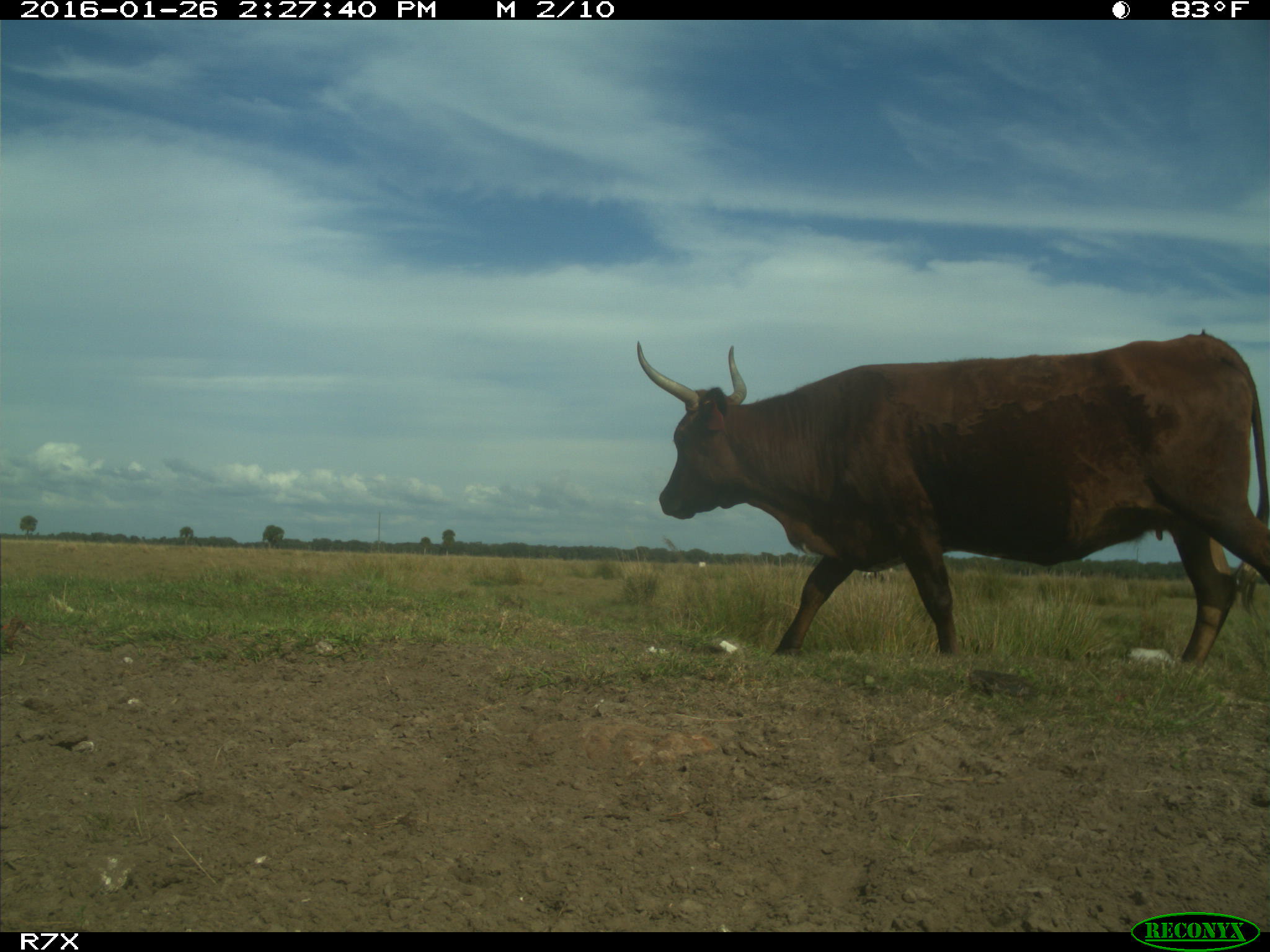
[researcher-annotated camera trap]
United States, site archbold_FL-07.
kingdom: Animalia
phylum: Chordata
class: Mammalia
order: Artiodactyla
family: Bovidae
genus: Bos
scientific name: Bos taurus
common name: domestic cow